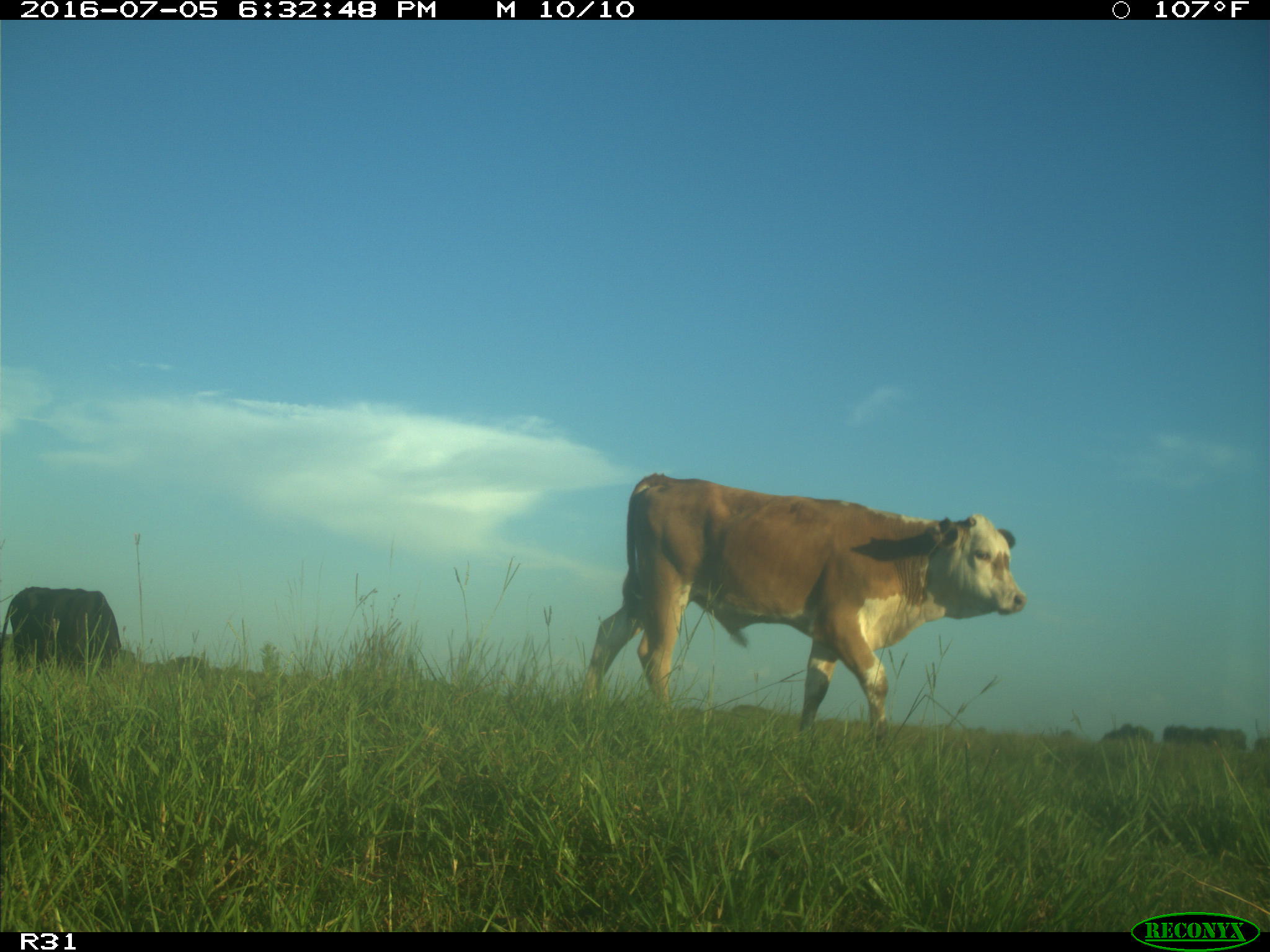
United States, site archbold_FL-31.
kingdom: Animalia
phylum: Chordata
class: Mammalia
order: Artiodactyla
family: Bovidae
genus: Bos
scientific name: Bos taurus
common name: domestic cow